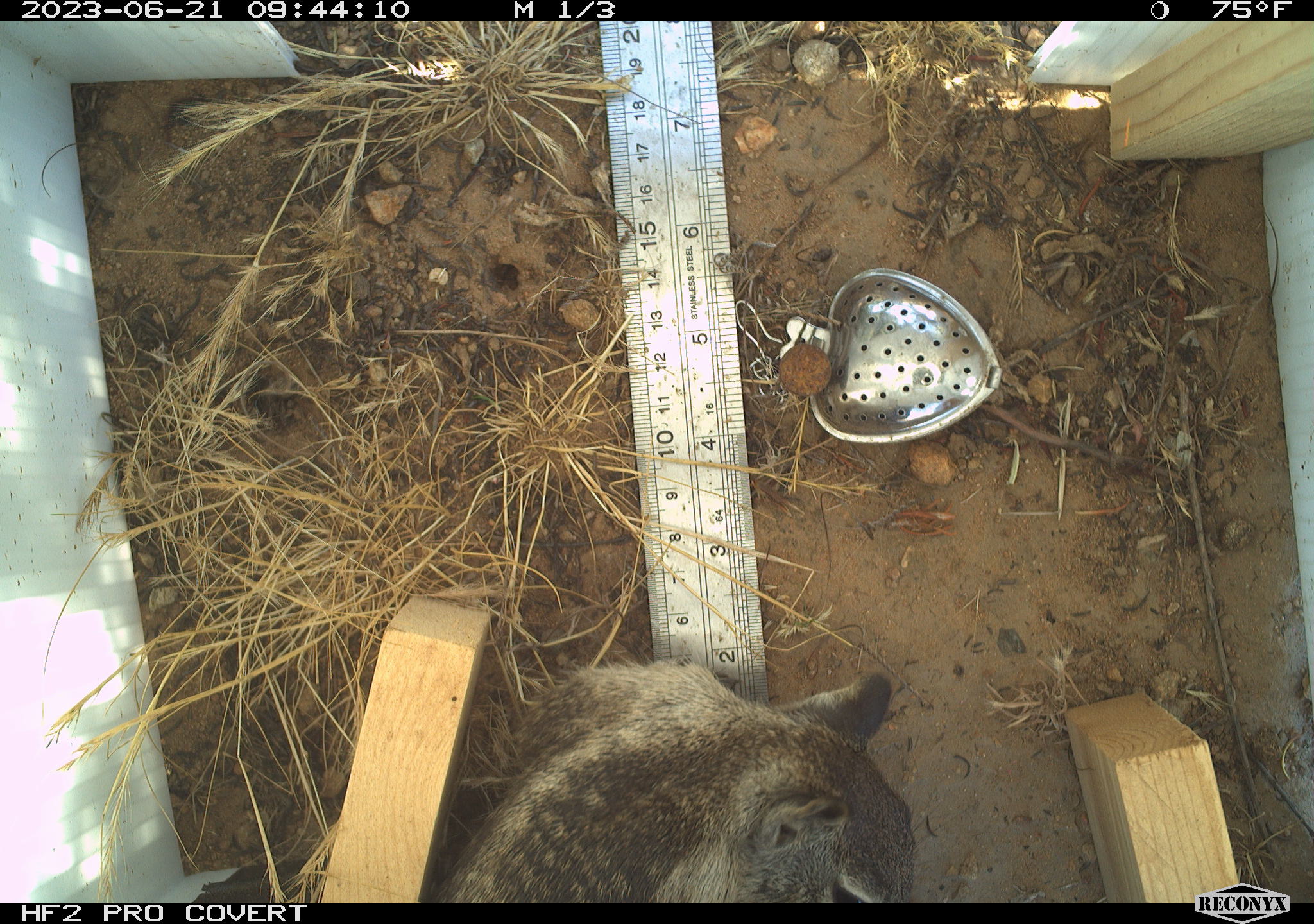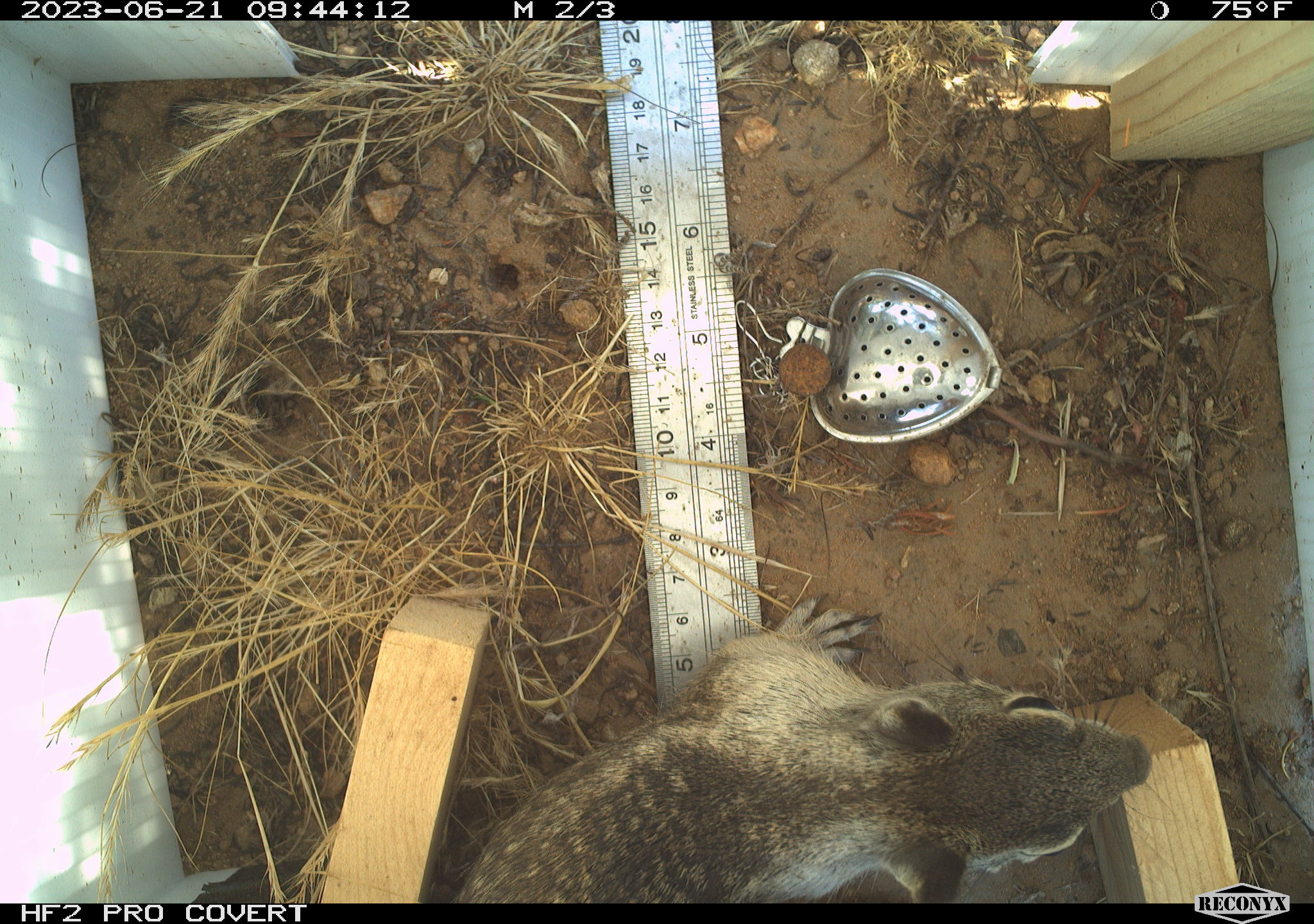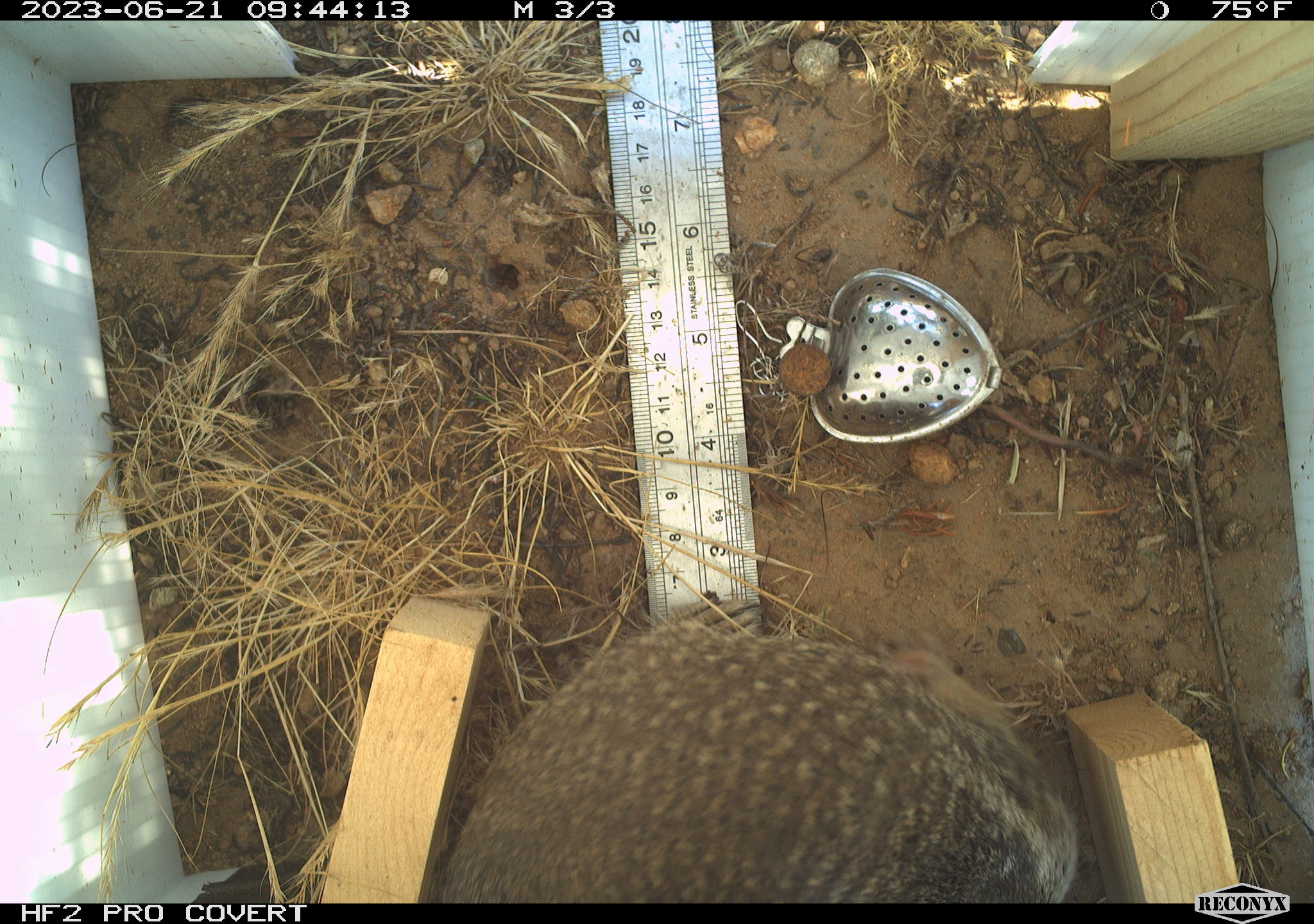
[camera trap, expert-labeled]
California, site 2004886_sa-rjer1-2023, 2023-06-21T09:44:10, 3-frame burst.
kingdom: Animalia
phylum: Chordata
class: Mammalia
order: Rodentia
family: Sciuridae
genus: Otospermophilus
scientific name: Otospermophilus beecheyi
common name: california ground squirrel